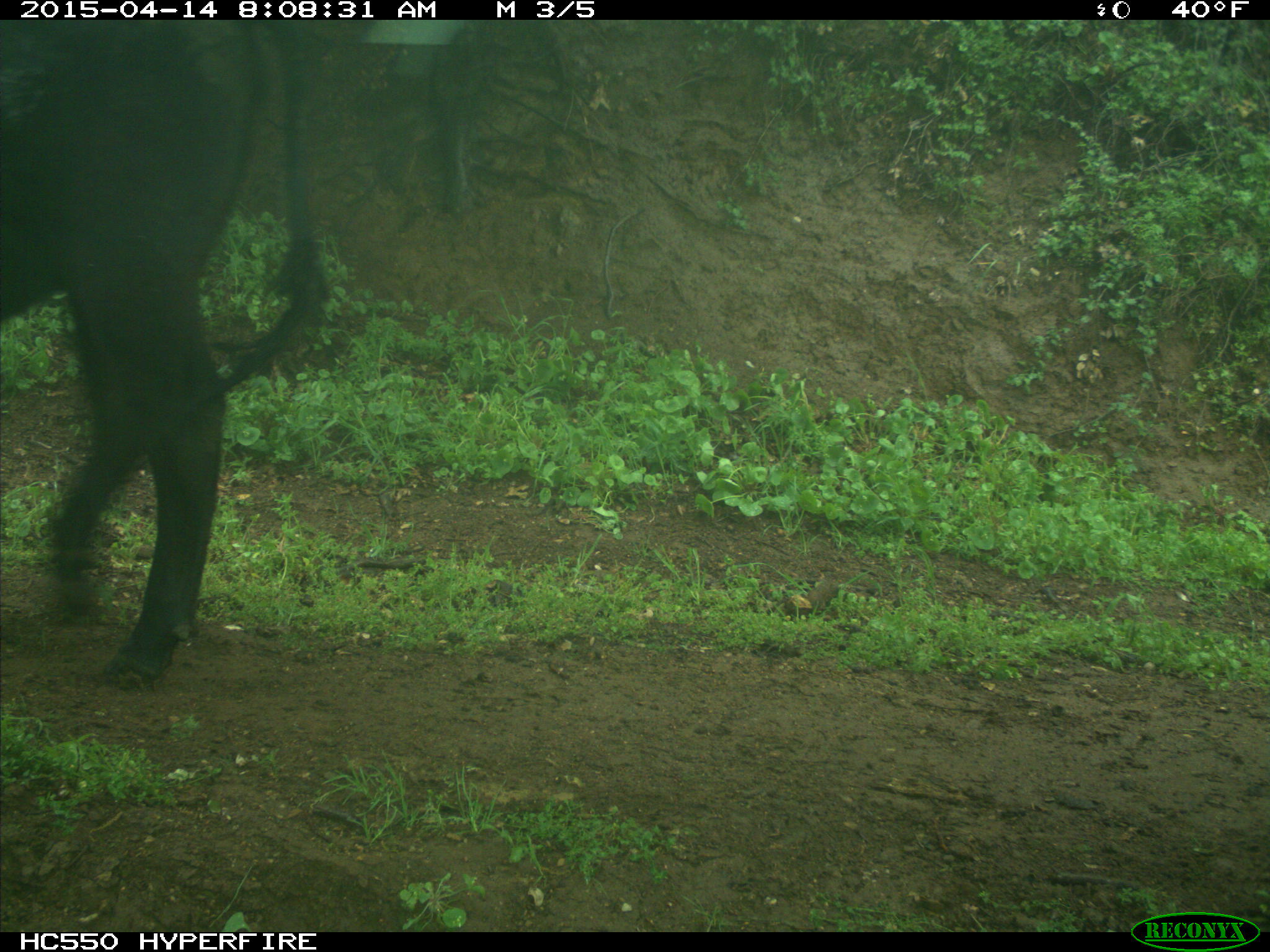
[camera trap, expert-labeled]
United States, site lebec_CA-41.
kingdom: Animalia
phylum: Chordata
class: Mammalia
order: Artiodactyla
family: Bovidae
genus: Bos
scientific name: Bos taurus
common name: domestic cow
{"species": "Bos taurus (domestic cow)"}